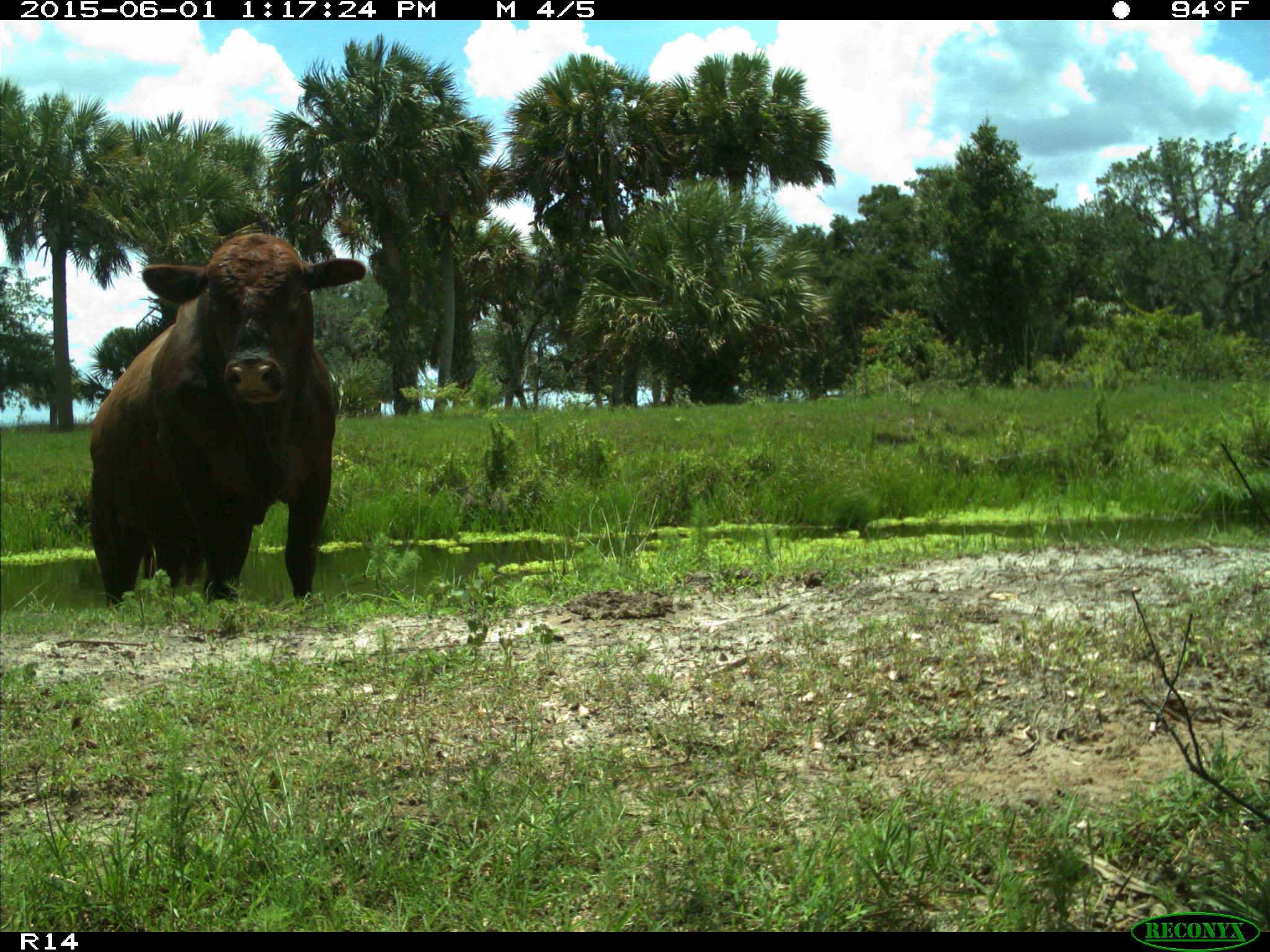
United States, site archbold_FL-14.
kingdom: Animalia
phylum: Chordata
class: Mammalia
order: Artiodactyla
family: Bovidae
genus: Bos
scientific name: Bos taurus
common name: domestic cow